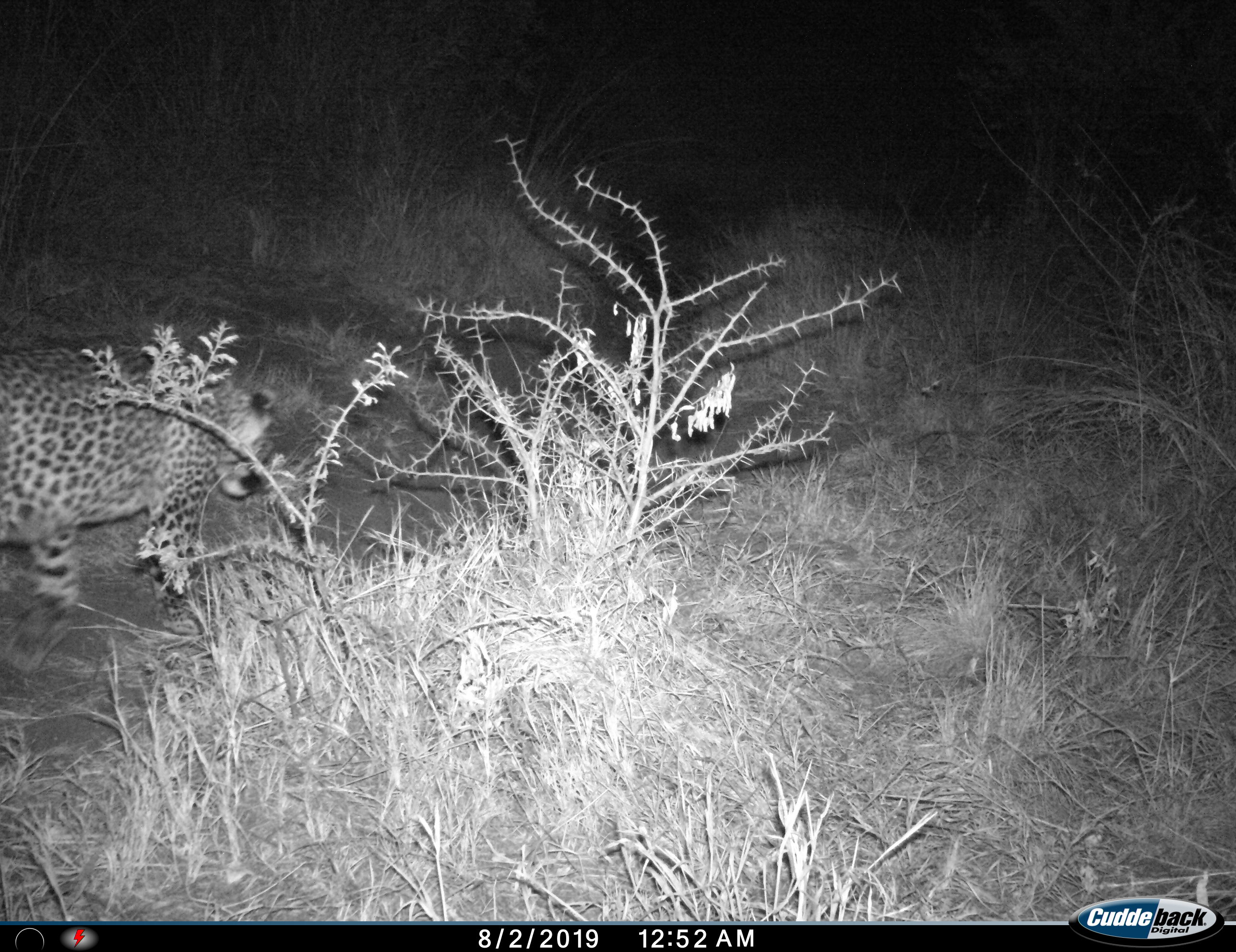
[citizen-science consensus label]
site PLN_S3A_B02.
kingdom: Animalia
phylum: Chordata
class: Mammalia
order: Carnivora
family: Felidae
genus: Panthera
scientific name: Panthera pardus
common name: leopard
Leopard (Panthera pardus), count 1. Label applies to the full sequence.